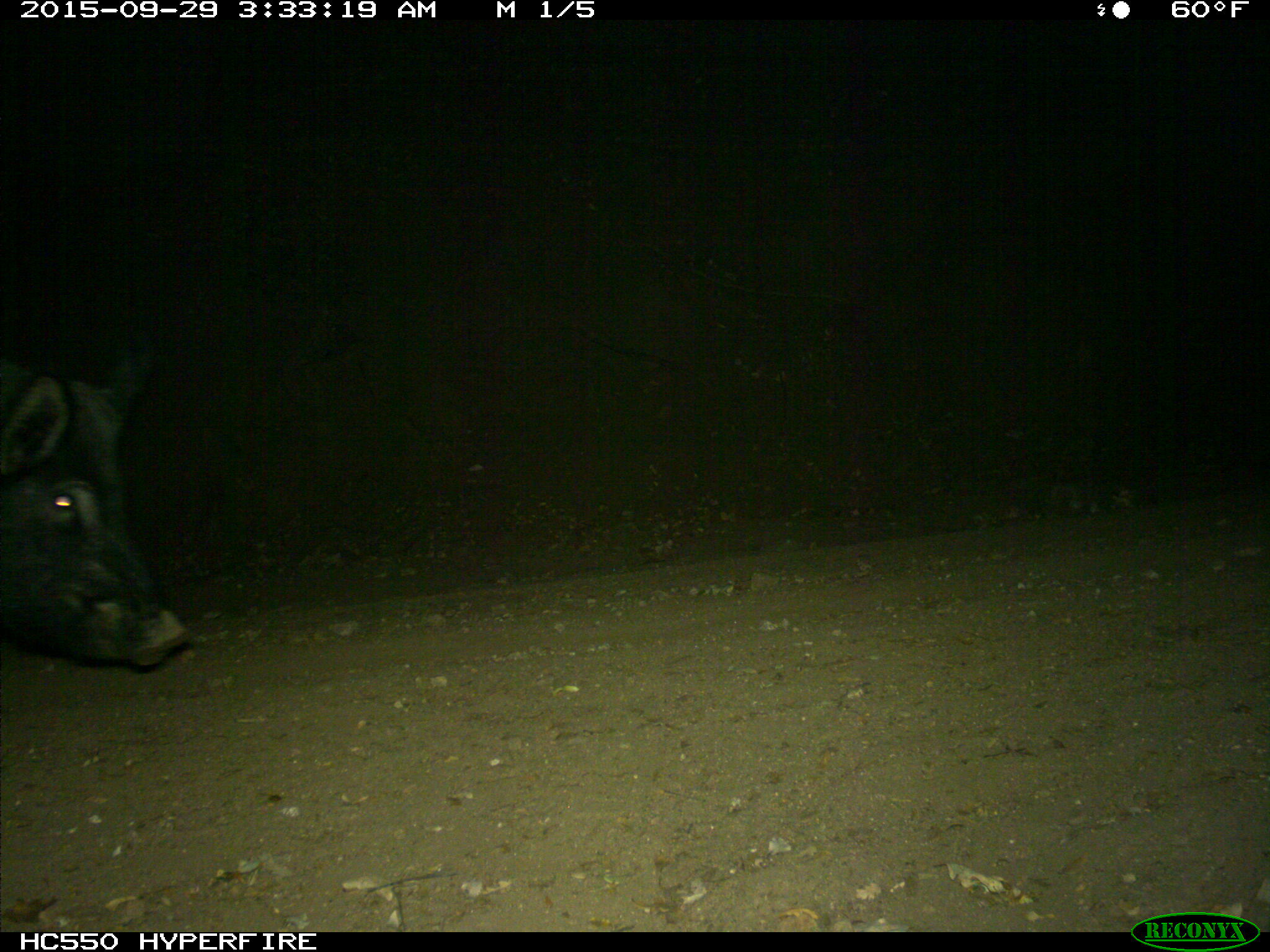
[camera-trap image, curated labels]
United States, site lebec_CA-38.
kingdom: Animalia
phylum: Chordata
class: Mammalia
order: Artiodactyla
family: Suidae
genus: Sus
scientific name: Sus scrofa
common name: wild boar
Sus scrofa (wild boar).